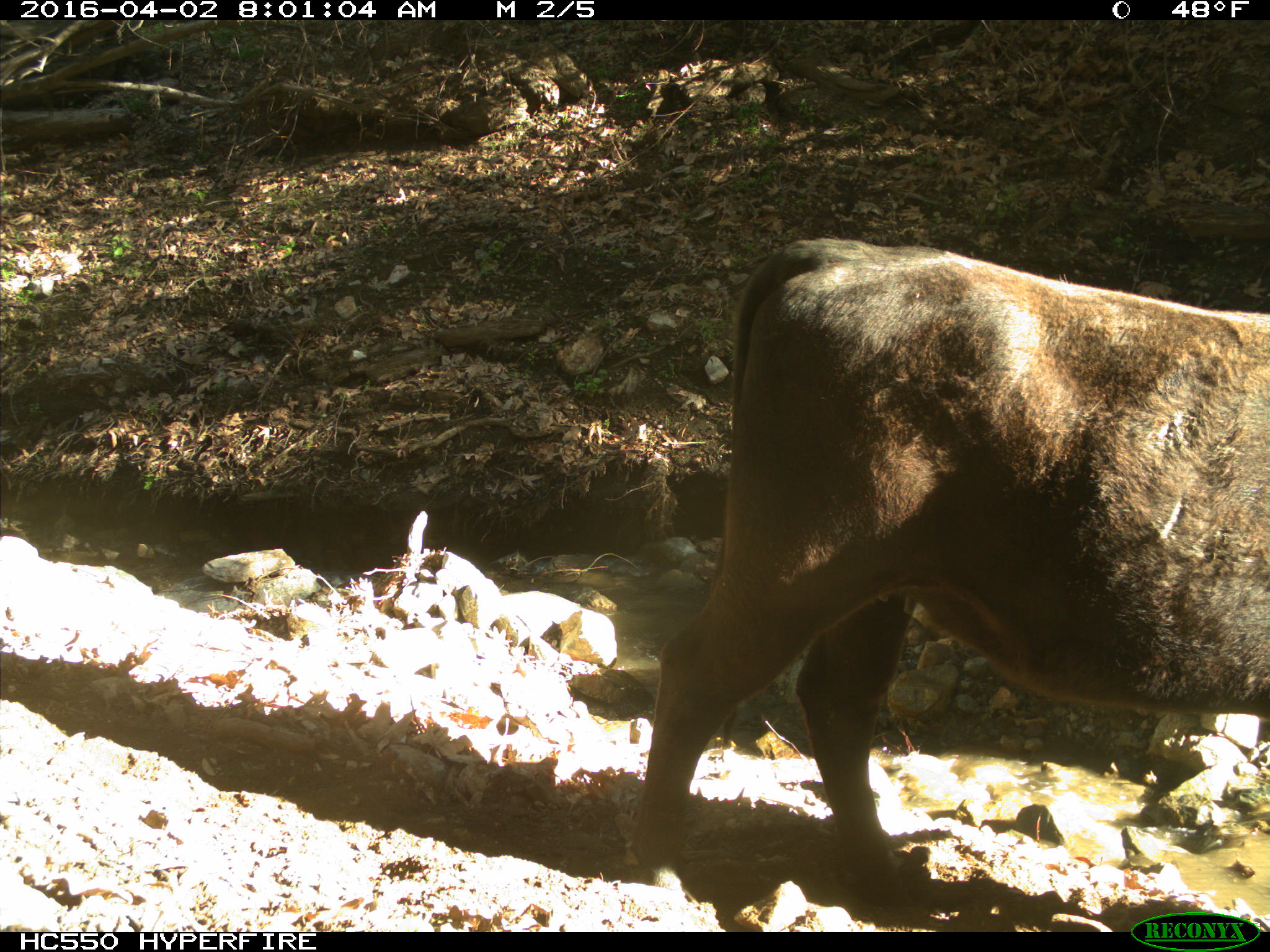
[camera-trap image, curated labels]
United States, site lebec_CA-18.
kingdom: Animalia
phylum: Chordata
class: Mammalia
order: Artiodactyla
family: Bovidae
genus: Bos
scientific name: Bos taurus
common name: domestic cow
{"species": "Bos taurus (domestic cow)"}